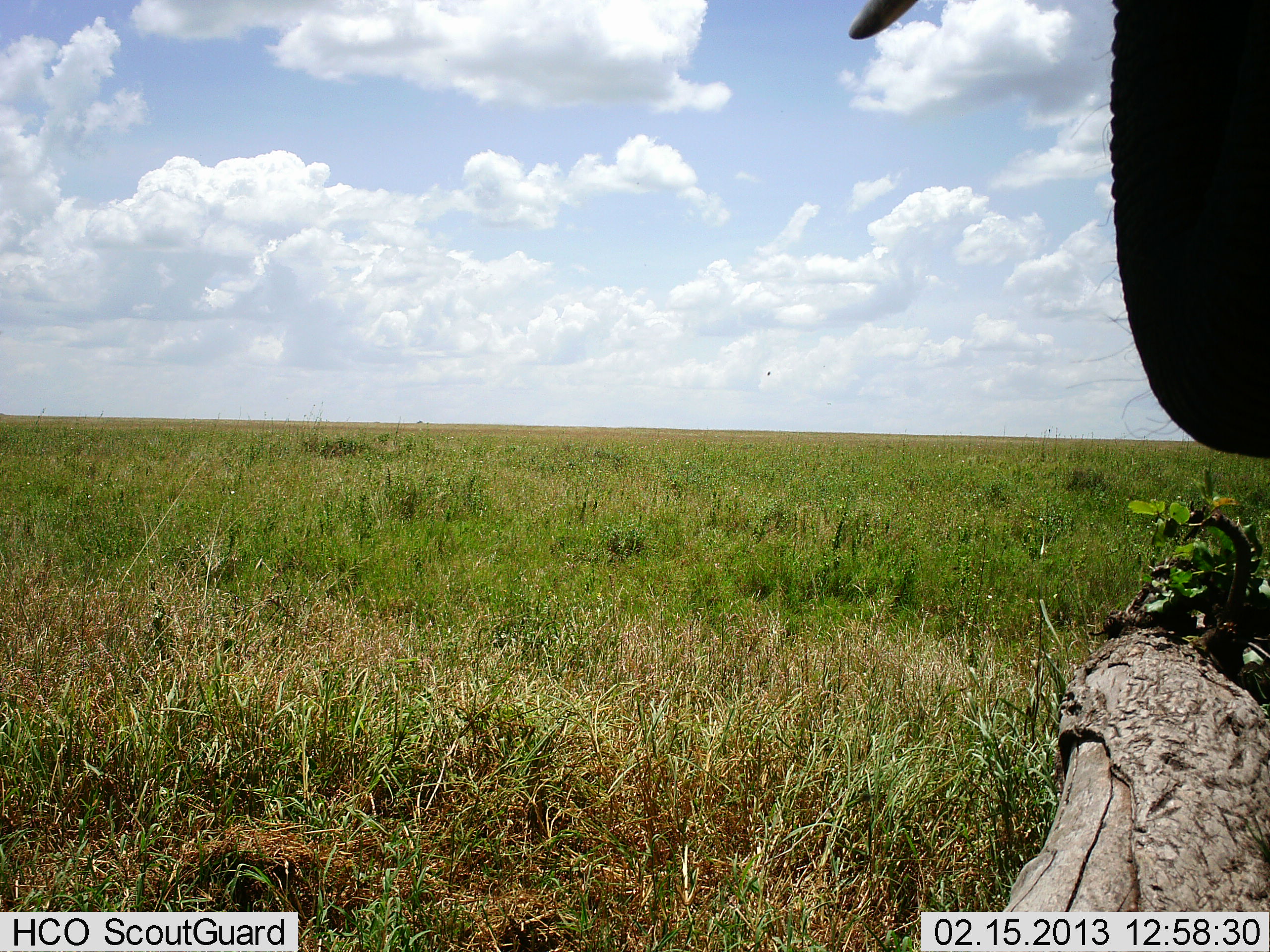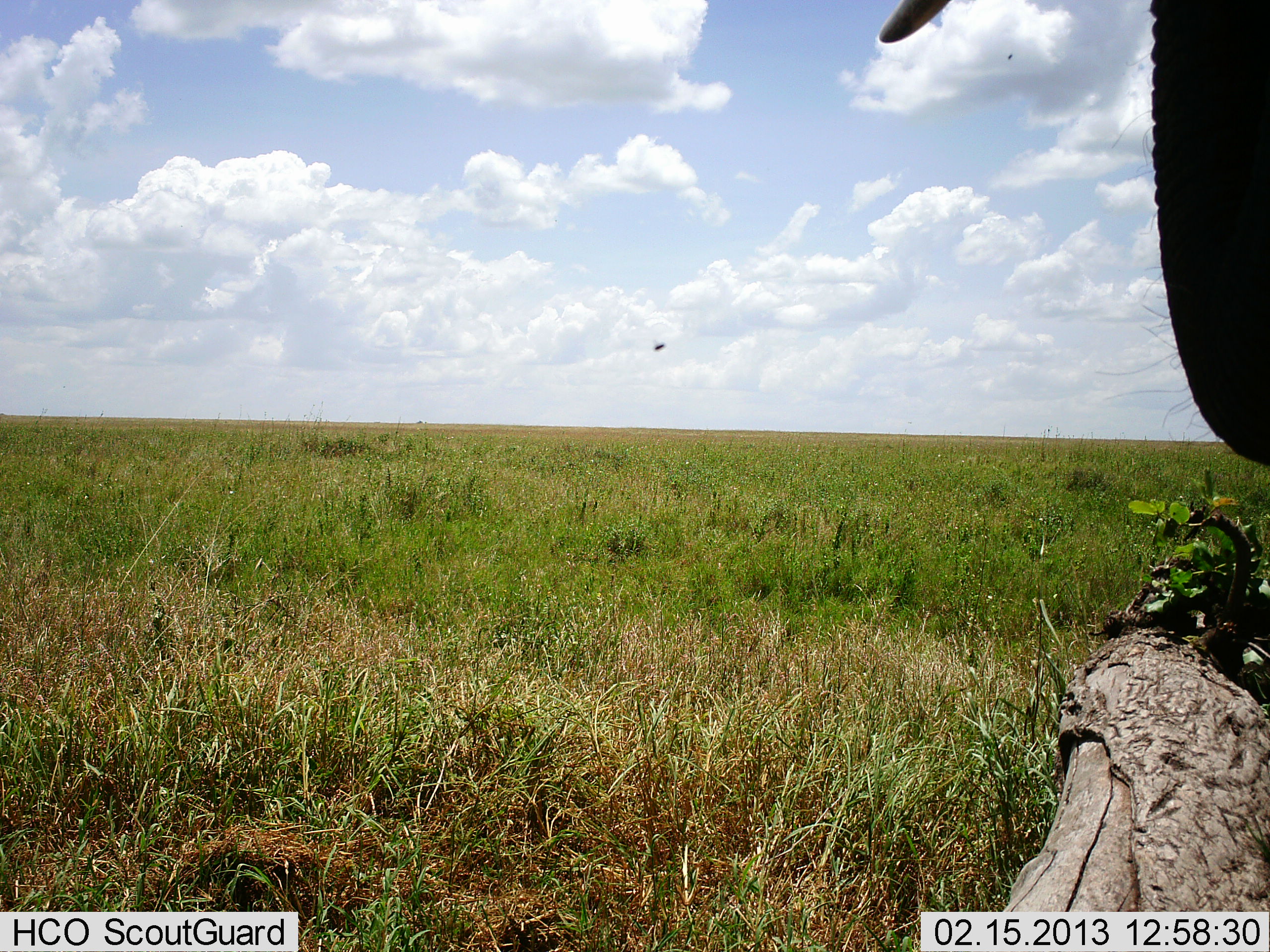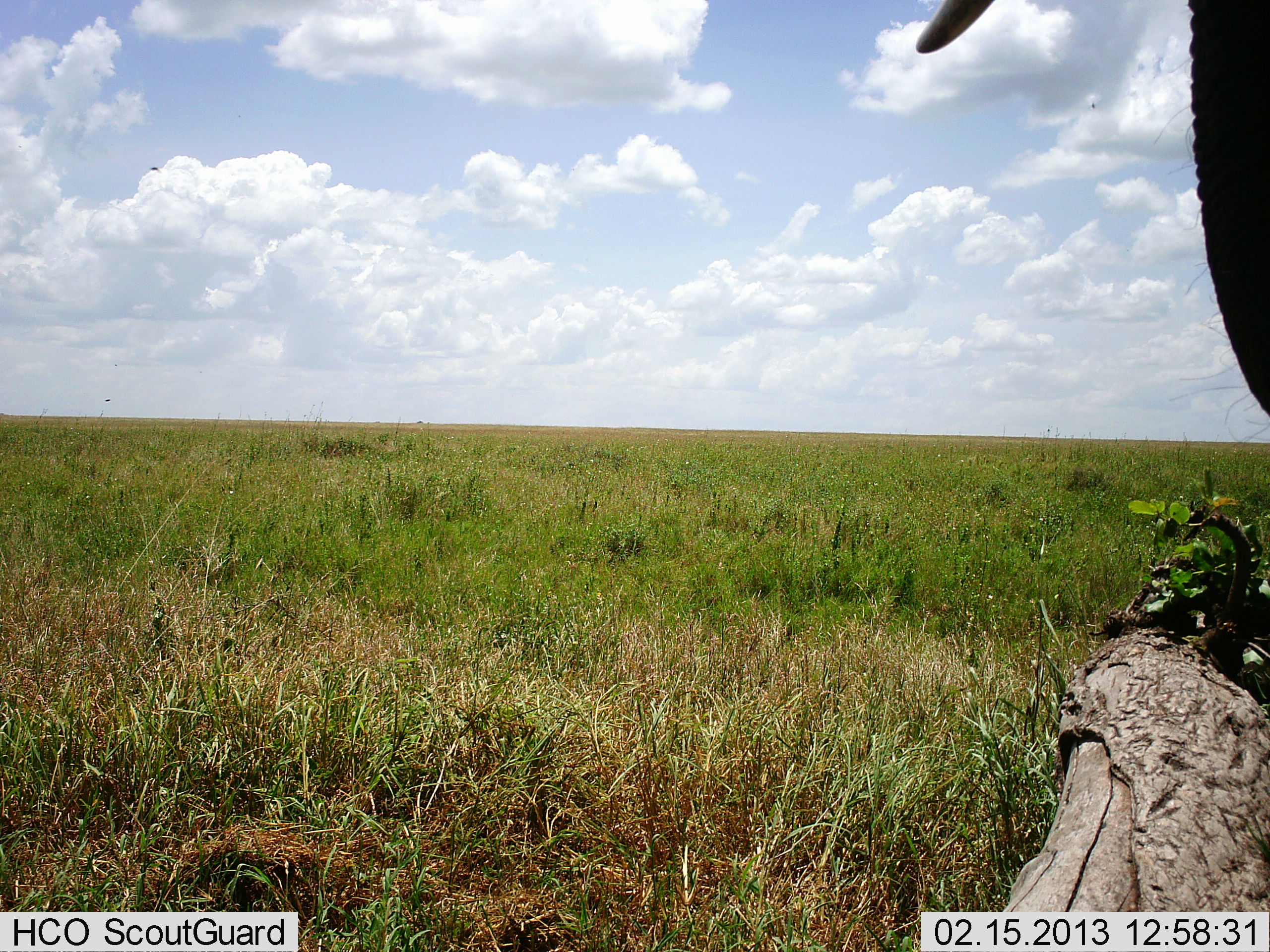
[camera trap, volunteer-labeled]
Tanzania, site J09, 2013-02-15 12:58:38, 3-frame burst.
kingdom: Animalia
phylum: Chordata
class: Mammalia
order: Proboscidea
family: Elephantidae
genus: Loxodonta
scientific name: Loxodonta africana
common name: african bush elephant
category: elephant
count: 1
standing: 72%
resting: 6%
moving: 6%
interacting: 0%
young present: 0%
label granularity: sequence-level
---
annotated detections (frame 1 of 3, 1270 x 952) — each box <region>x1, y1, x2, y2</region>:
animal: <region>848, 0, 1270, 459</region>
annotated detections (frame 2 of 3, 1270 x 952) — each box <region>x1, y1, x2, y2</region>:
animal: <region>846, 0, 1270, 469</region>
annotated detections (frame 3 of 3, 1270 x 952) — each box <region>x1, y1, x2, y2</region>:
animal: <region>911, 0, 1268, 431</region>